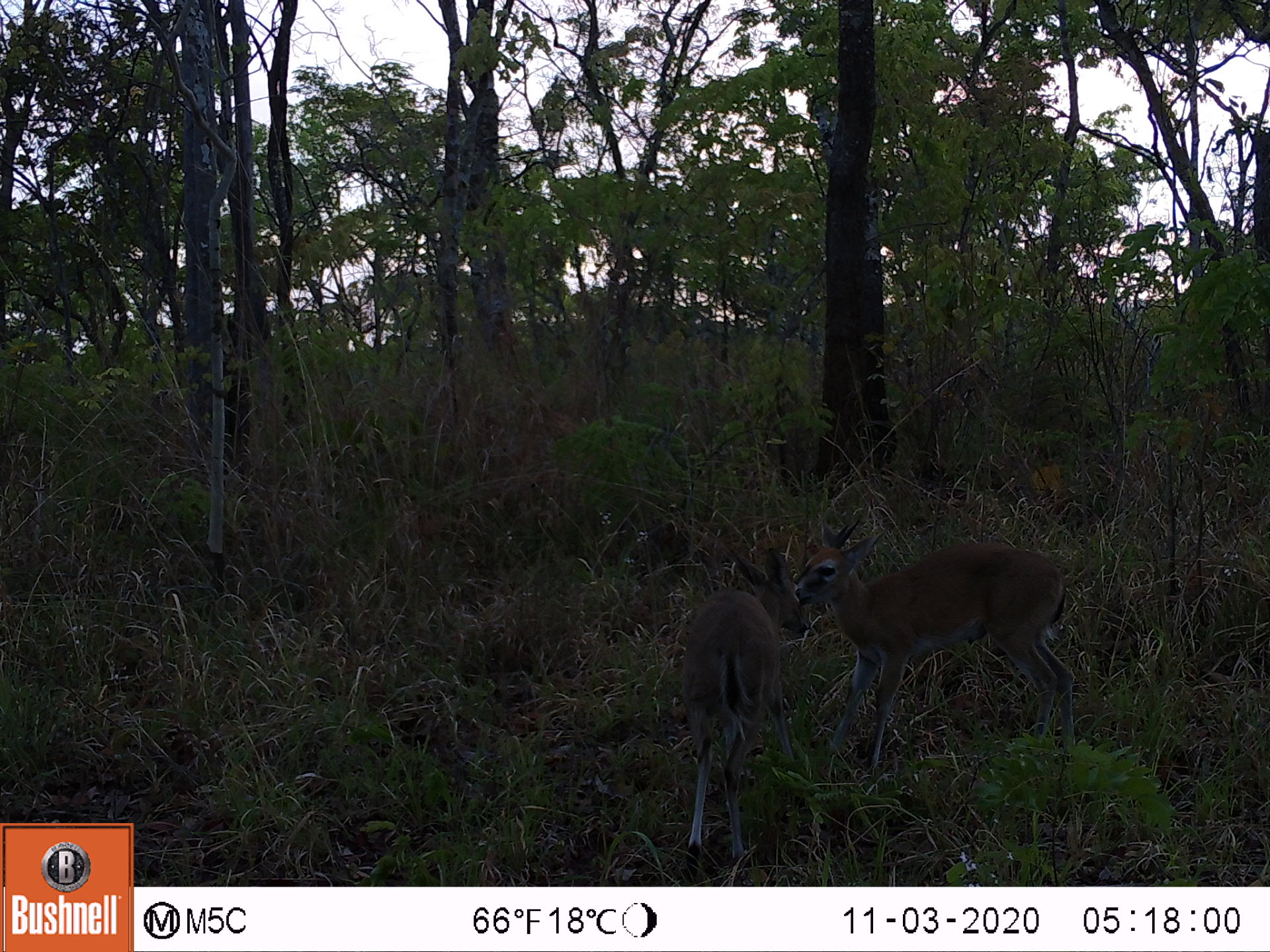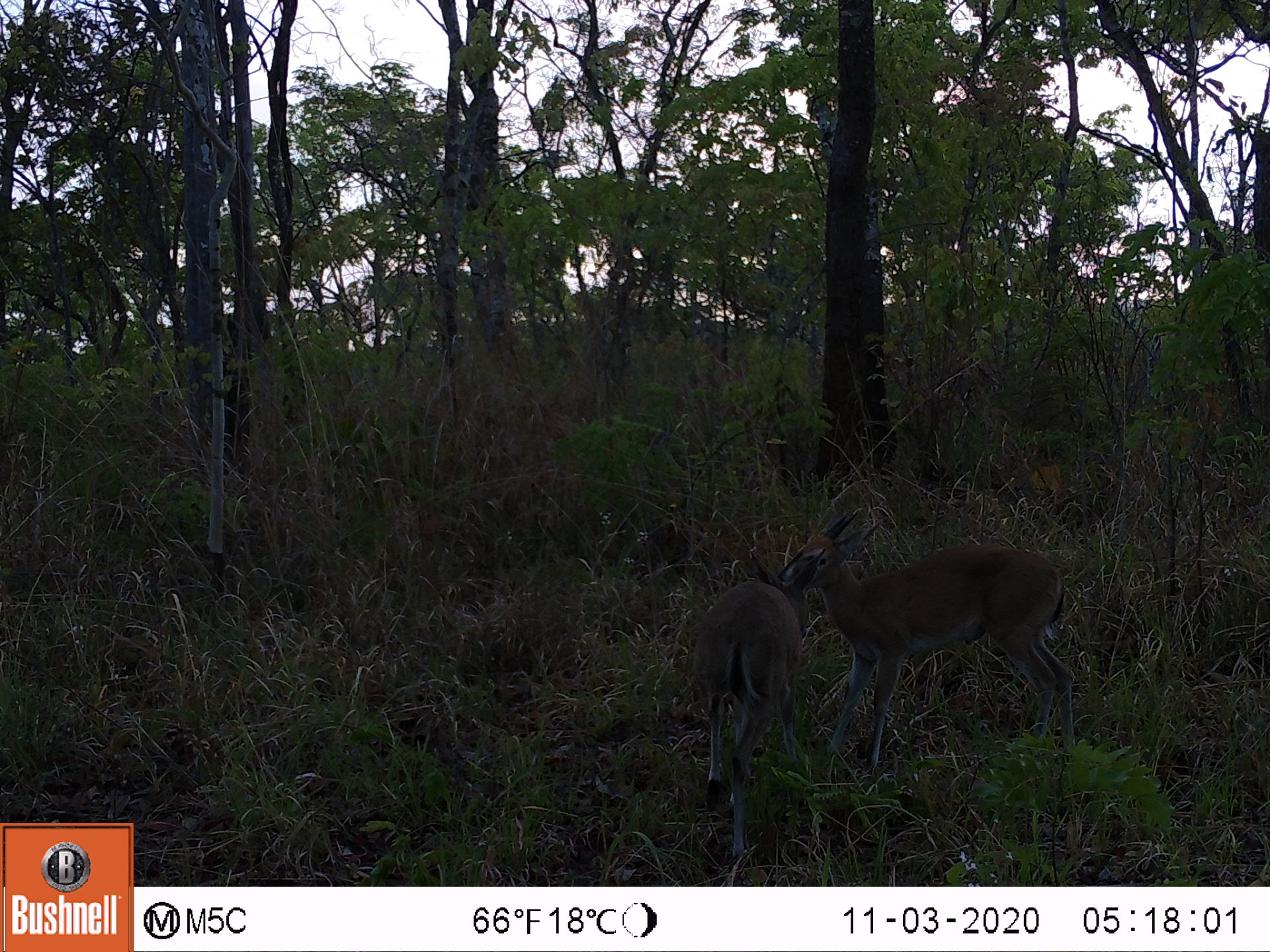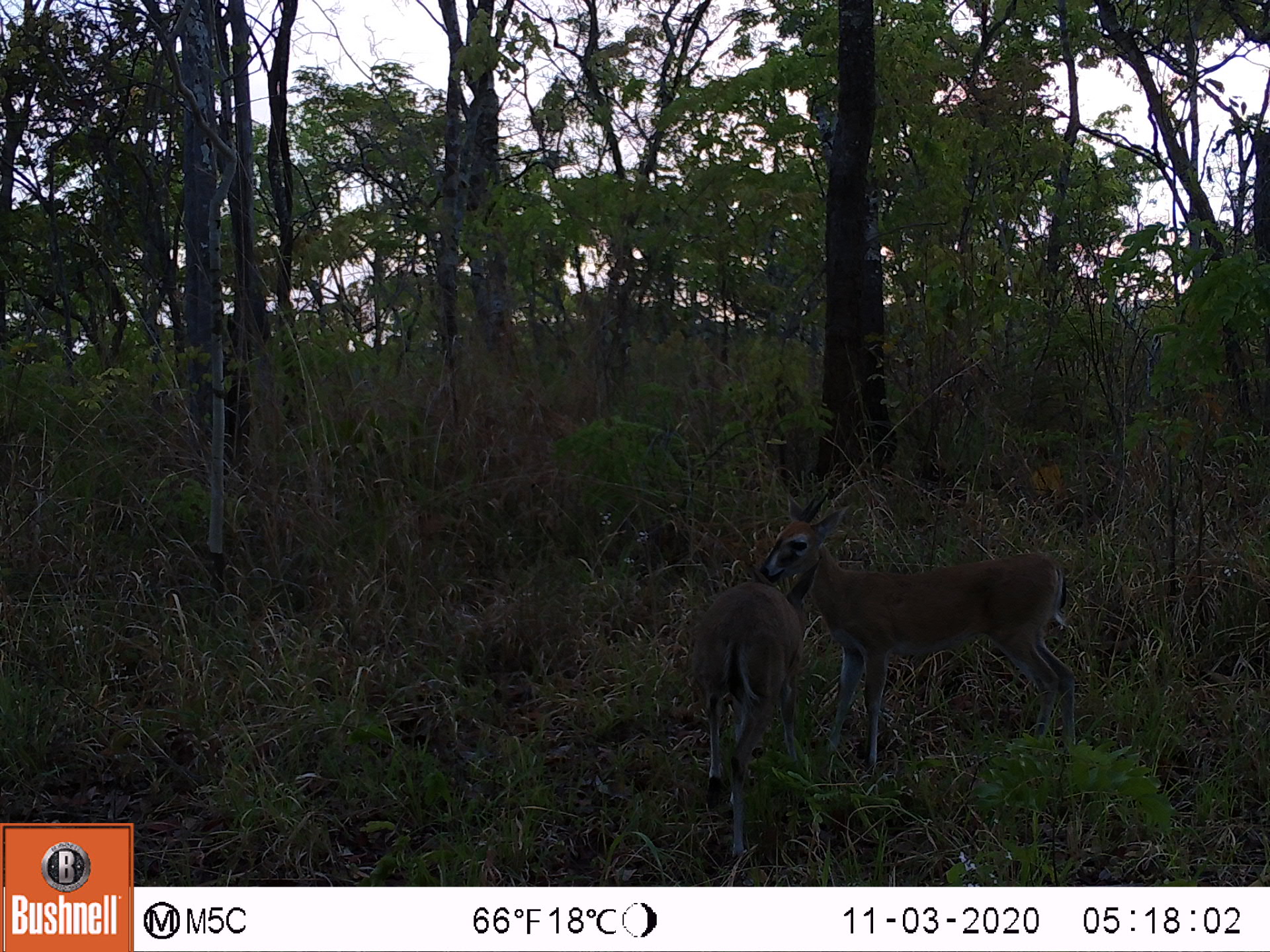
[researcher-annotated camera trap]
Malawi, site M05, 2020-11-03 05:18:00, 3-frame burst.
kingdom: Animalia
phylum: Chordata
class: Mammalia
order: Artiodactyla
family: Bovidae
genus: Sylvicapra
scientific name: Sylvicapra grimmia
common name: common duiker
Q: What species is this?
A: Common duiker (Sylvicapra grimmia).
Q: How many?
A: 2.